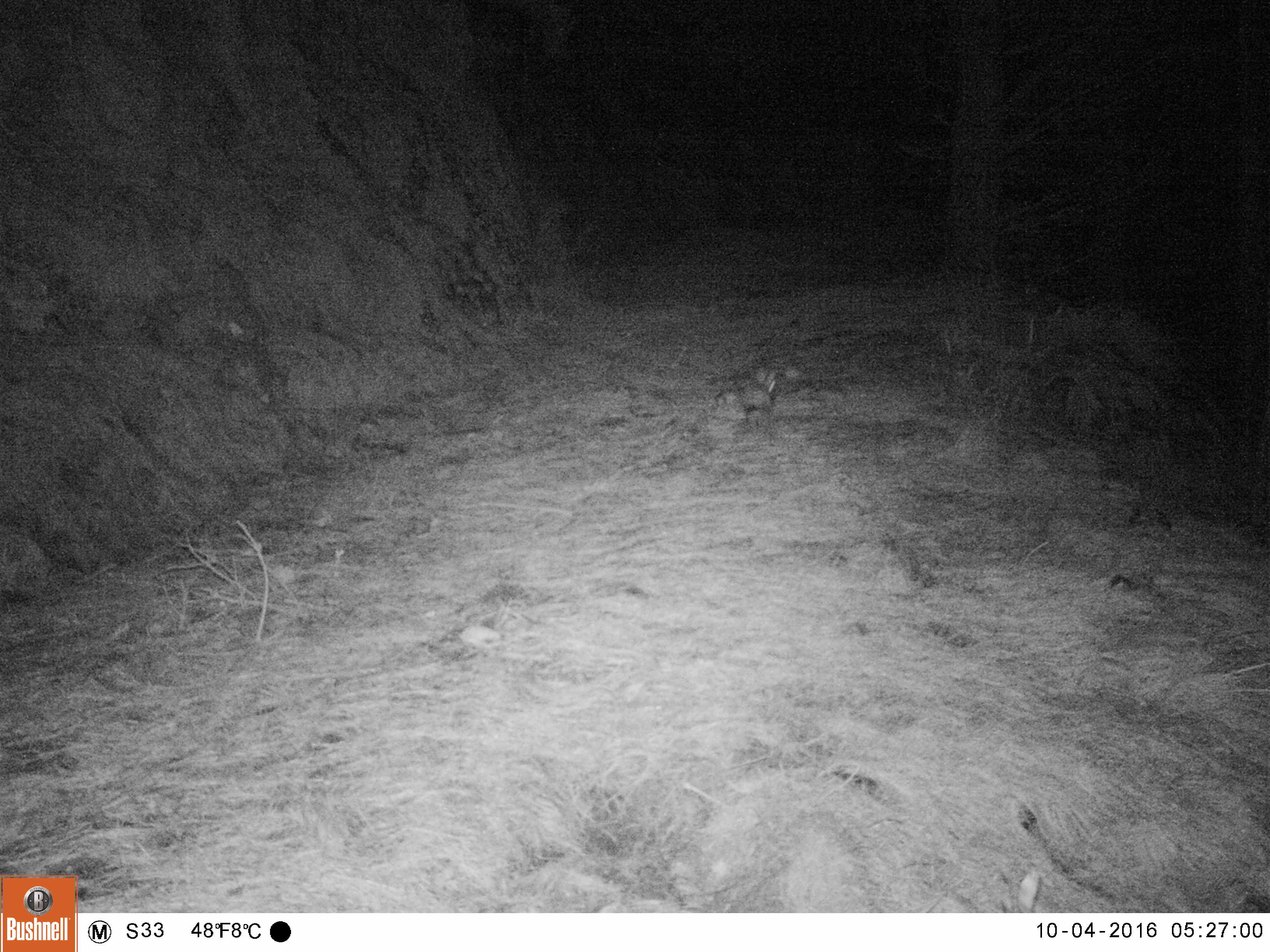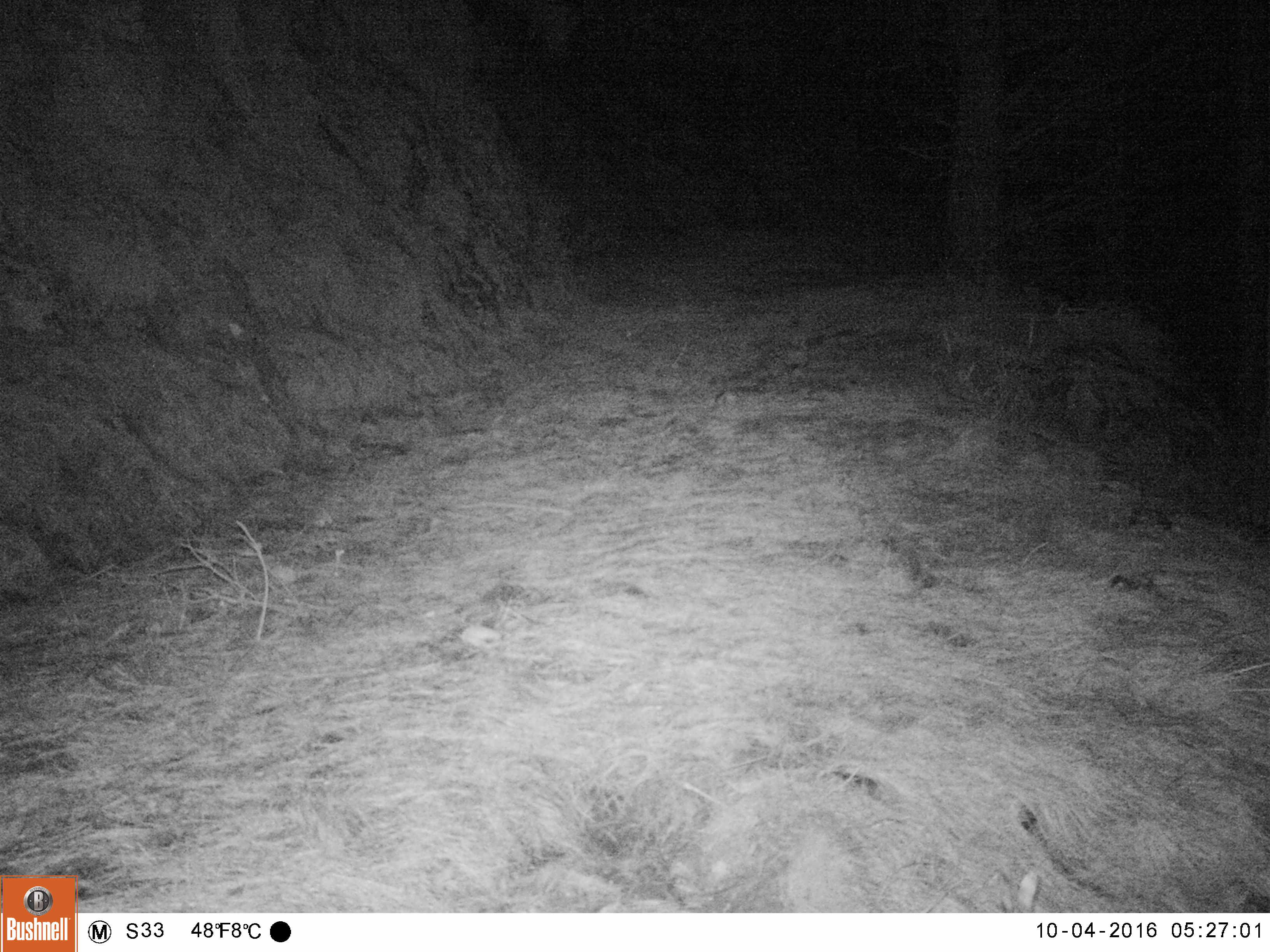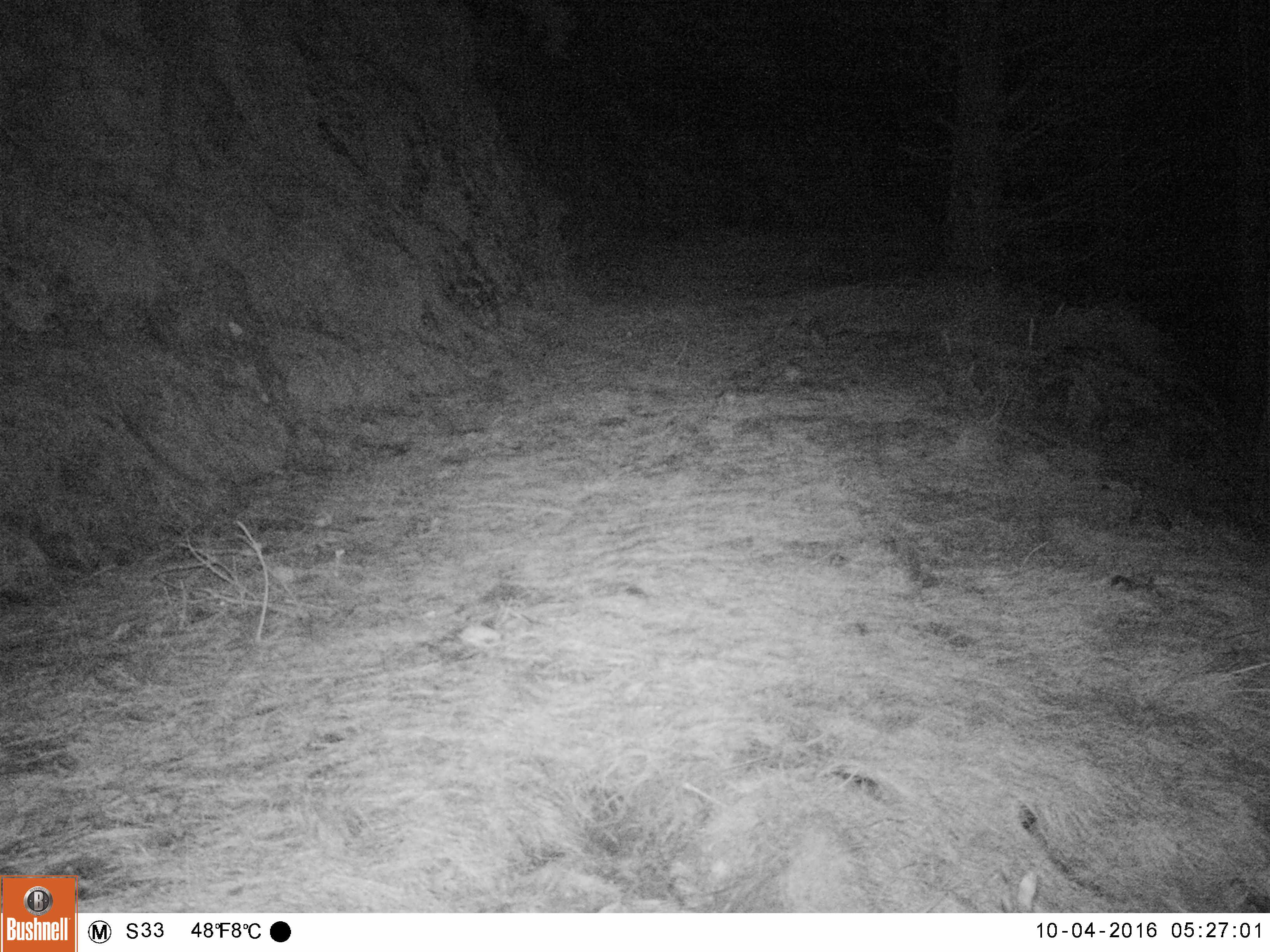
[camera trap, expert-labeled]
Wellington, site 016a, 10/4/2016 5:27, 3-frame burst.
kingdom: Animalia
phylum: Chordata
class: Mammalia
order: Lagomorpha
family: Leporidae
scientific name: Leporidae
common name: rabbit